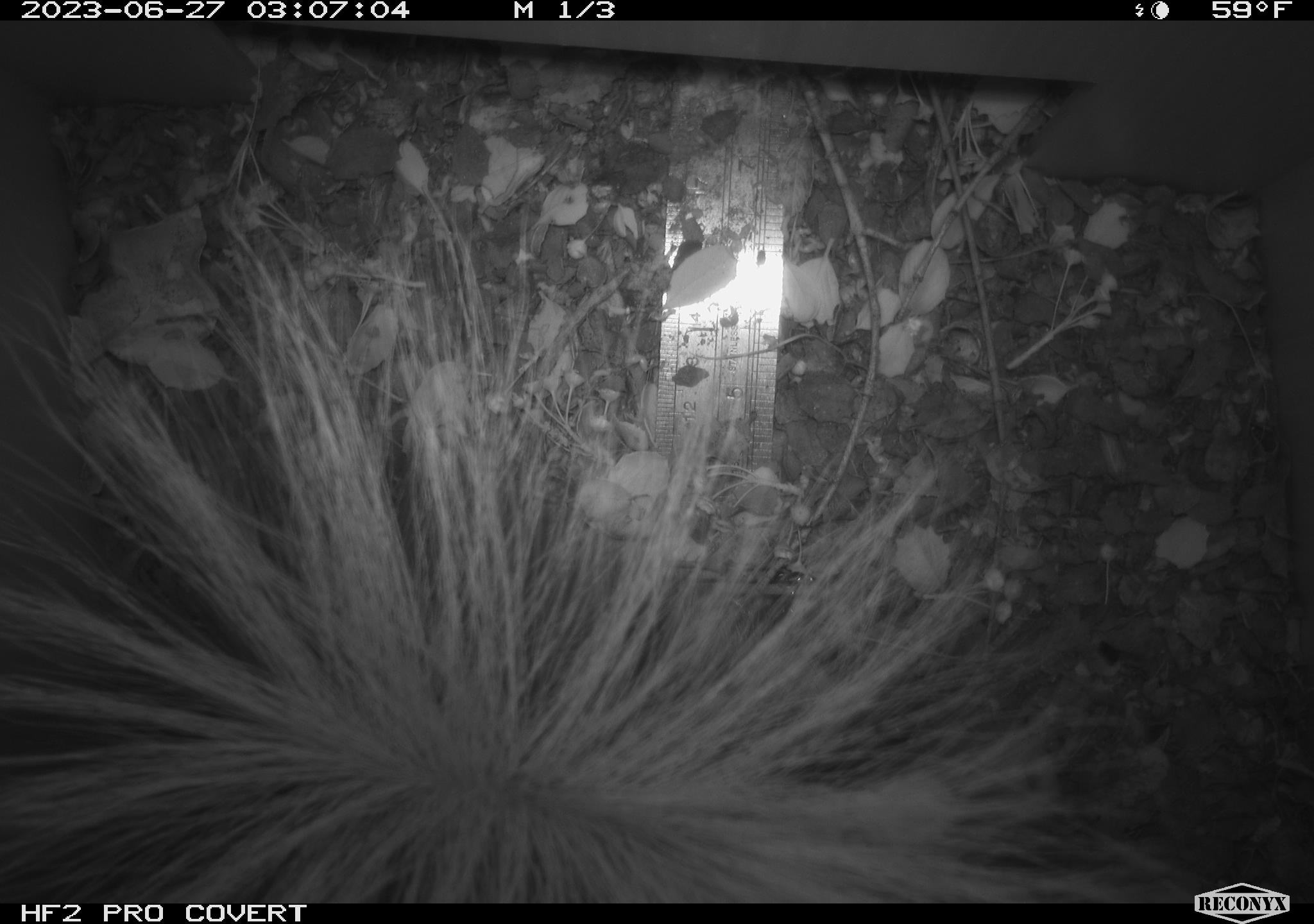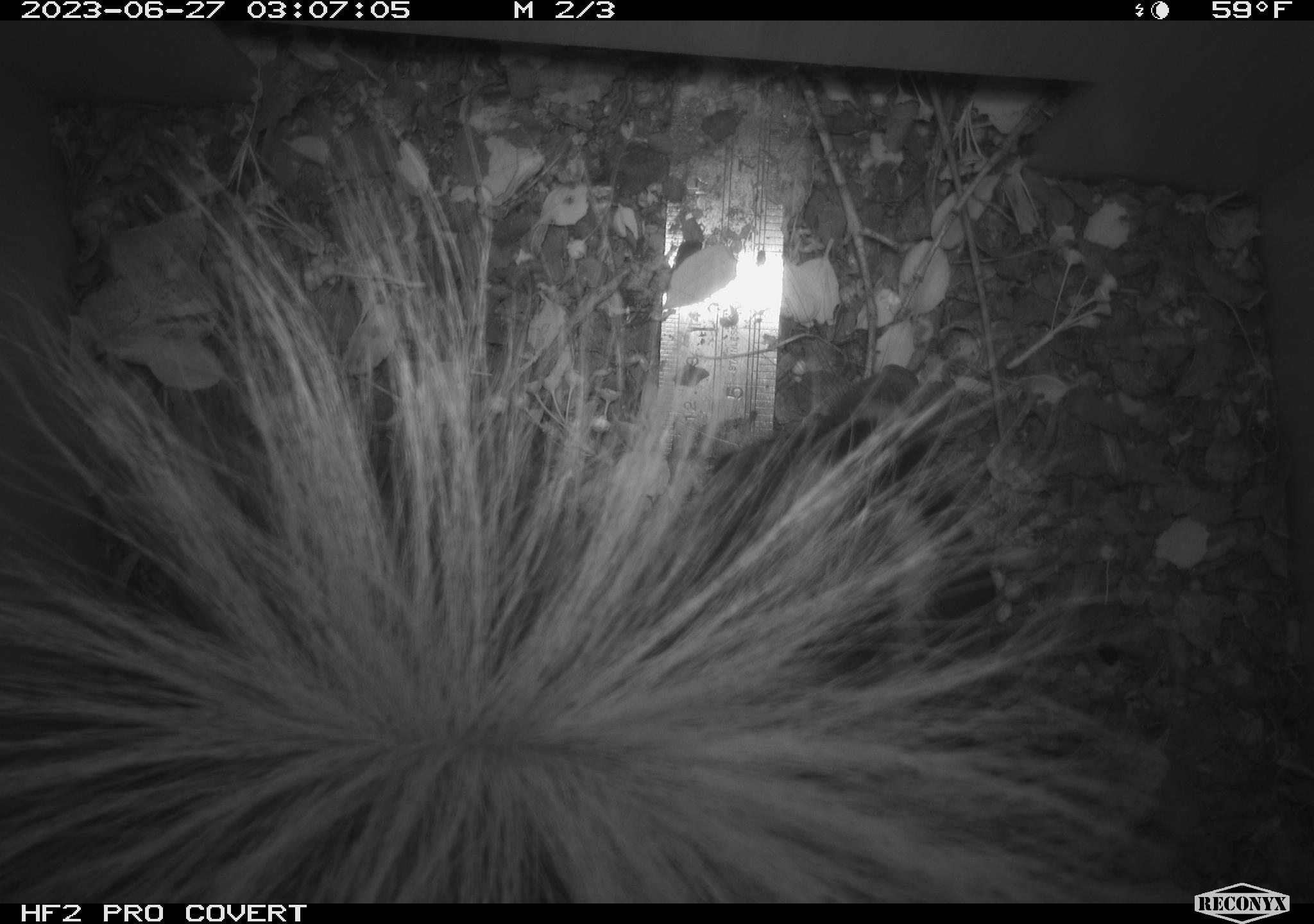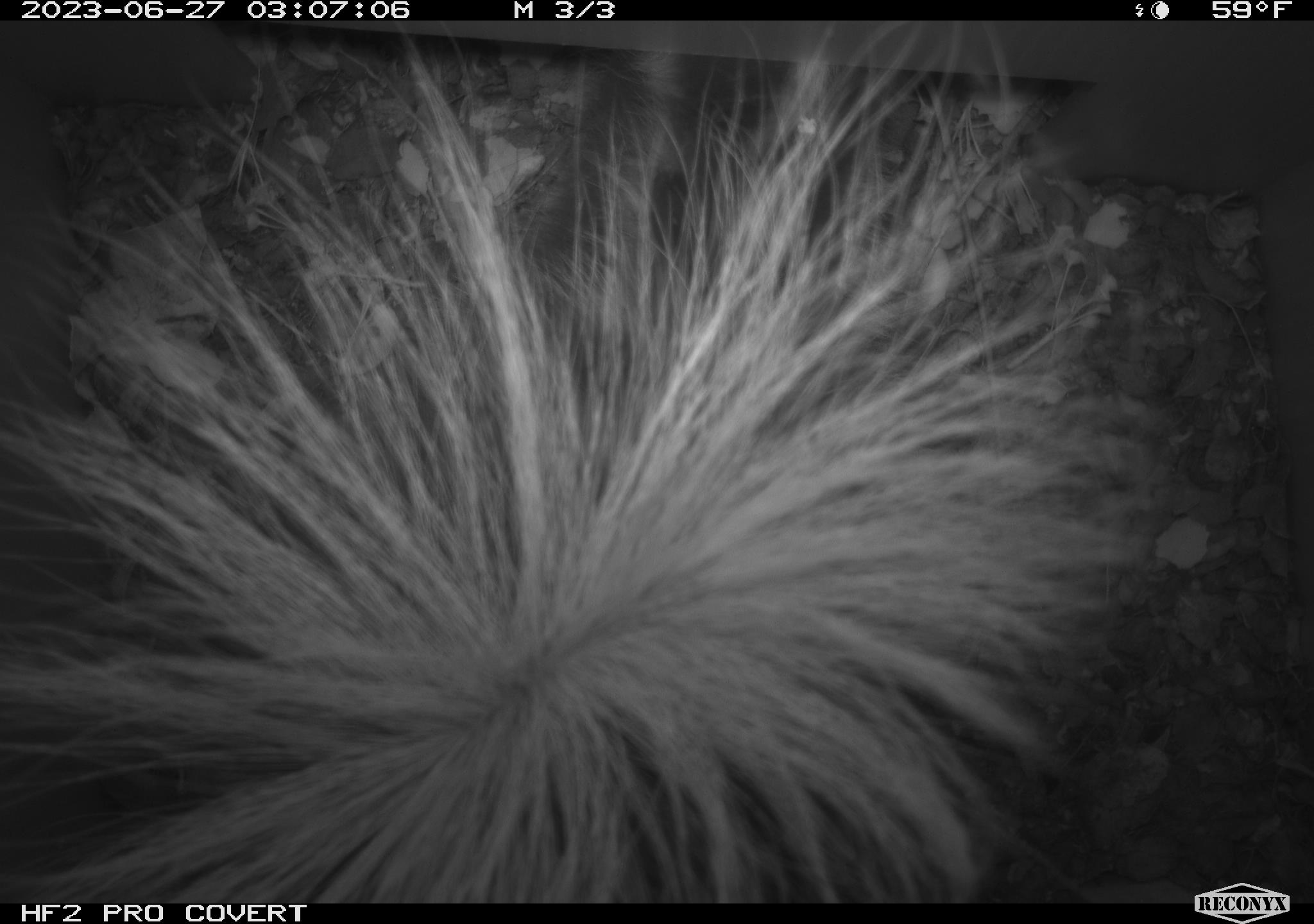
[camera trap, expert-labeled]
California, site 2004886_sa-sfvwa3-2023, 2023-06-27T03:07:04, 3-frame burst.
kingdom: Animalia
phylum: Chordata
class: Mammalia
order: Carnivora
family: Mephitidae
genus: Spilogale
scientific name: Spilogale gracilis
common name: western spotted skunk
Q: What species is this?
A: Western spotted skunk (Spilogale gracilis).